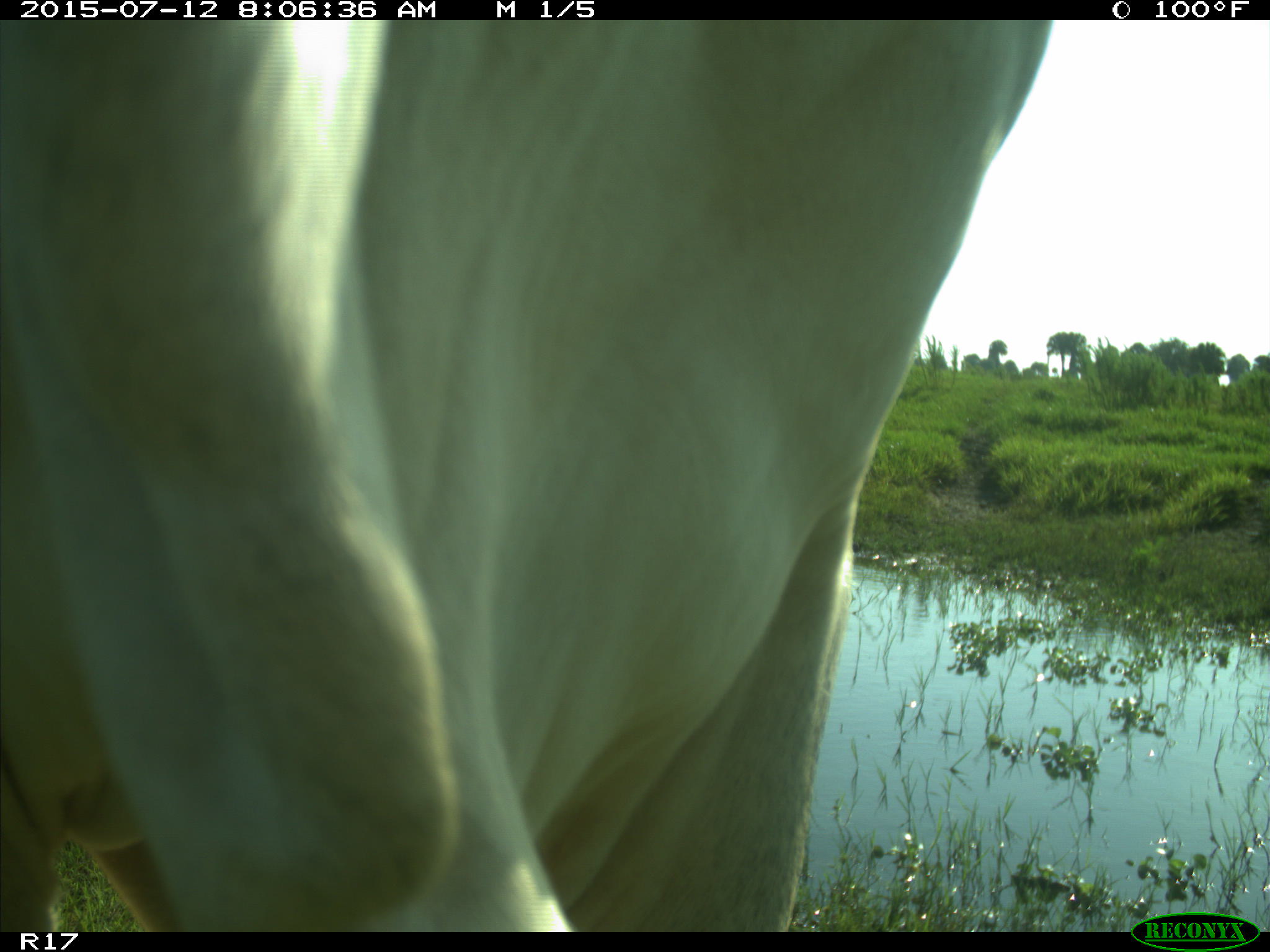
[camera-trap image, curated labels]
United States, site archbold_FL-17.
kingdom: Animalia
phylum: Chordata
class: Mammalia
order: Artiodactyla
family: Bovidae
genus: Bos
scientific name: Bos taurus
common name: domestic cow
Bos taurus (domestic cow).